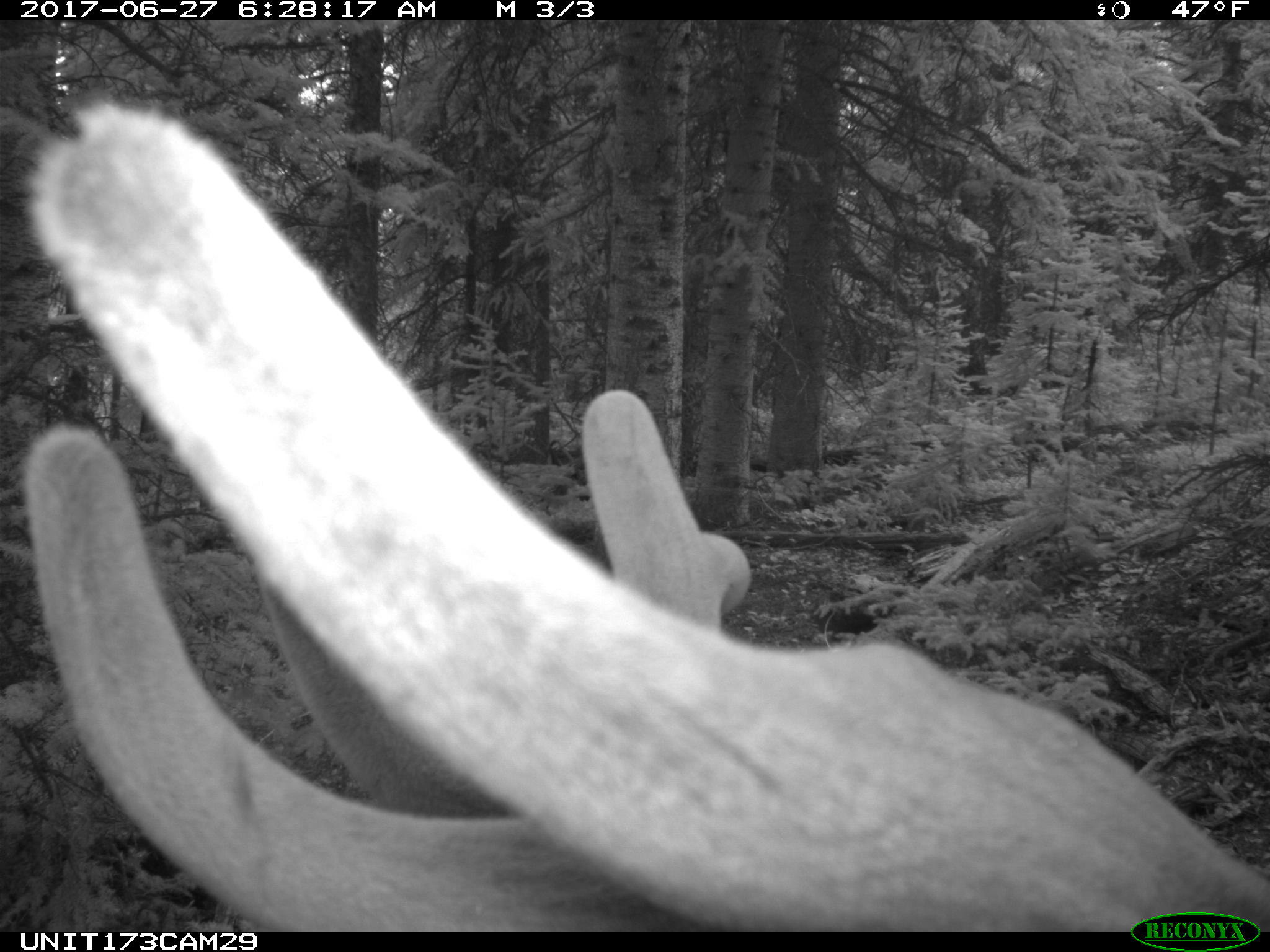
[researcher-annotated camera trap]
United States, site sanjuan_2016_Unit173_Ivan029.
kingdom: Animalia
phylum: Chordata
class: Mammalia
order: Artiodactyla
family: Cervidae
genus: Cervus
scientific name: Cervus elaphus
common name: red deer